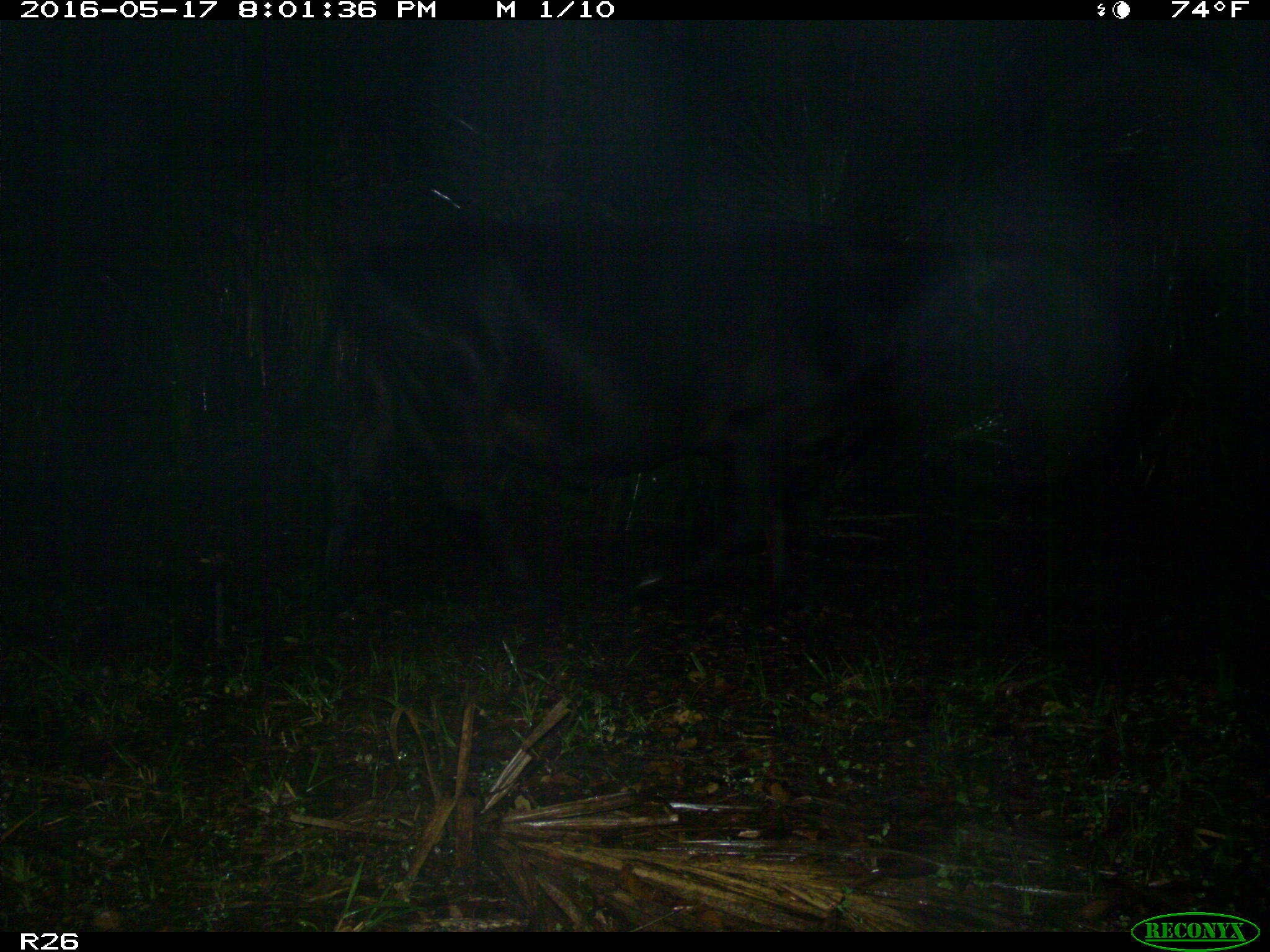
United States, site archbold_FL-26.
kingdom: Animalia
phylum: Chordata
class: Mammalia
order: Artiodactyla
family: Bovidae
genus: Bos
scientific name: Bos taurus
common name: domestic cow